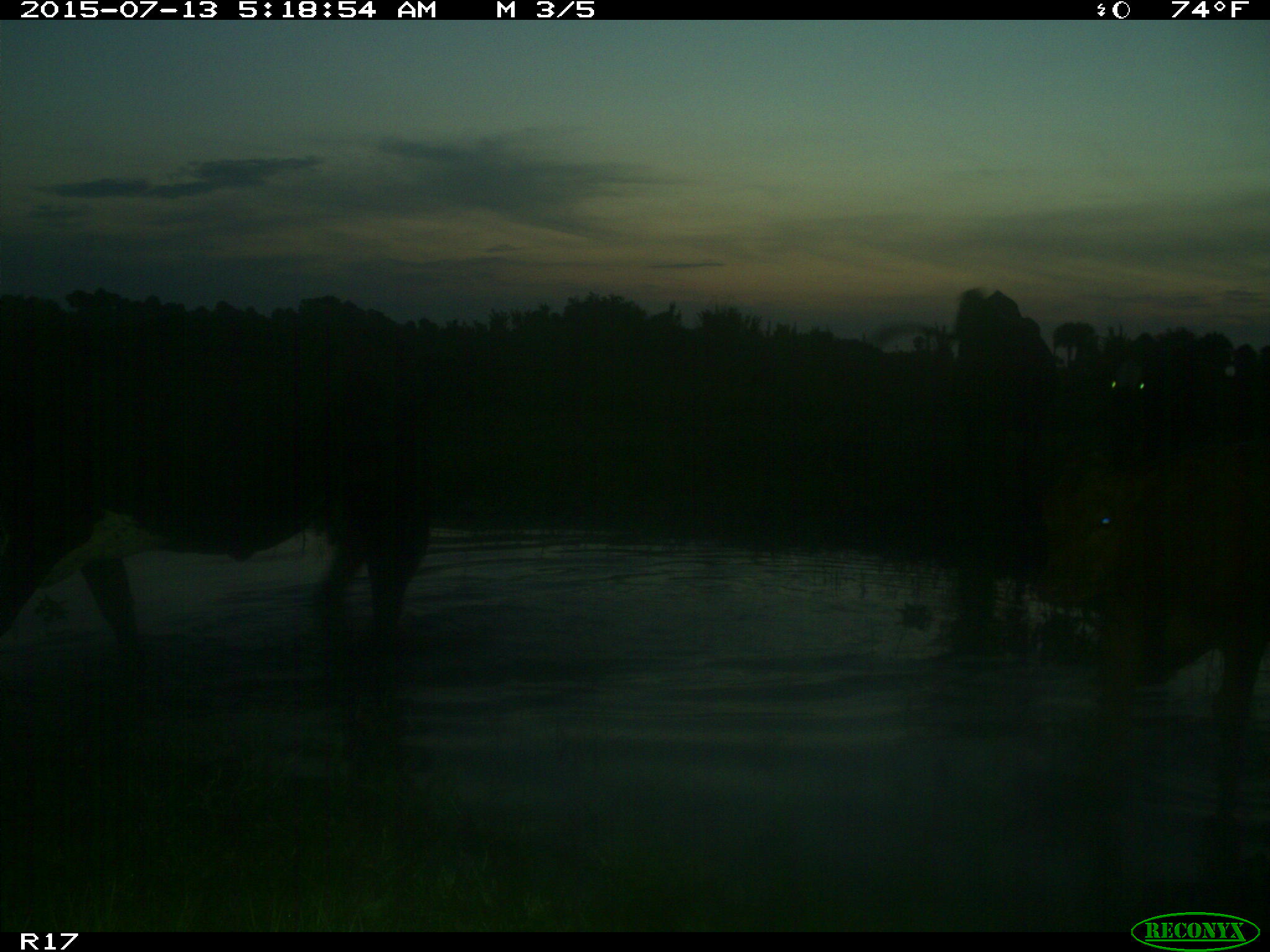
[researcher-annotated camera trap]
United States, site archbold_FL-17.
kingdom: Animalia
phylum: Chordata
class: Mammalia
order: Artiodactyla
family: Bovidae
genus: Bos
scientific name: Bos taurus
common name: domestic cow